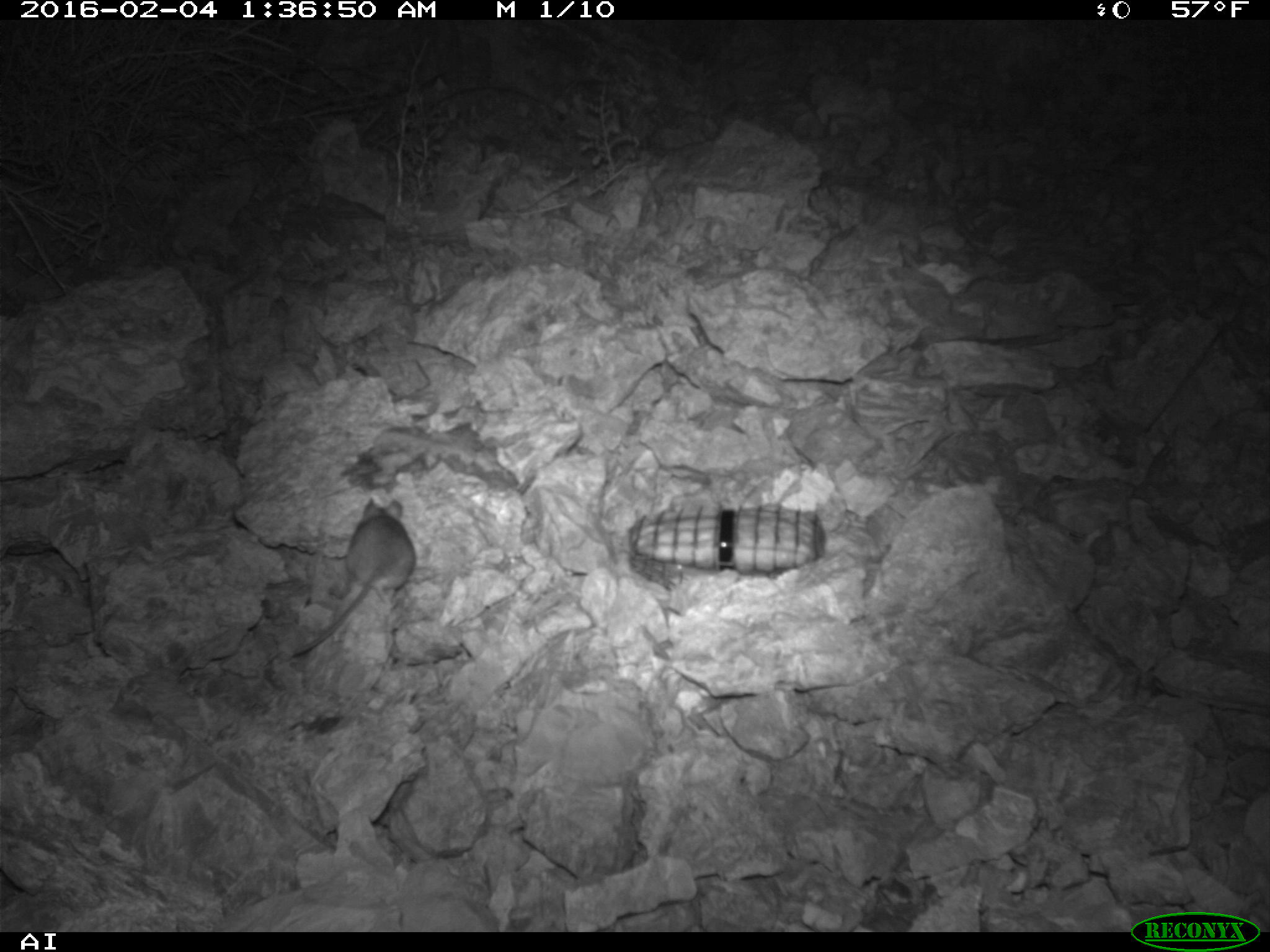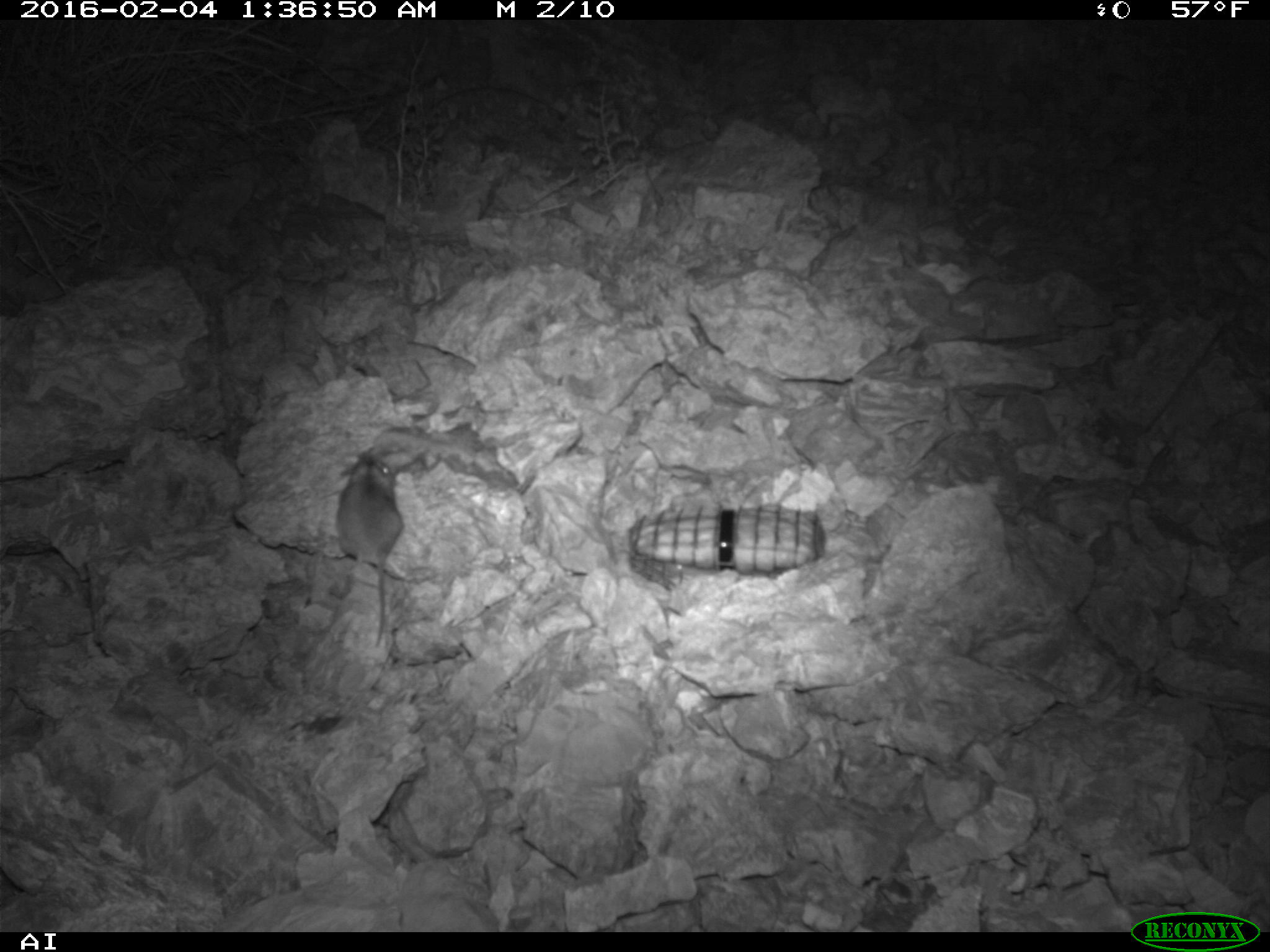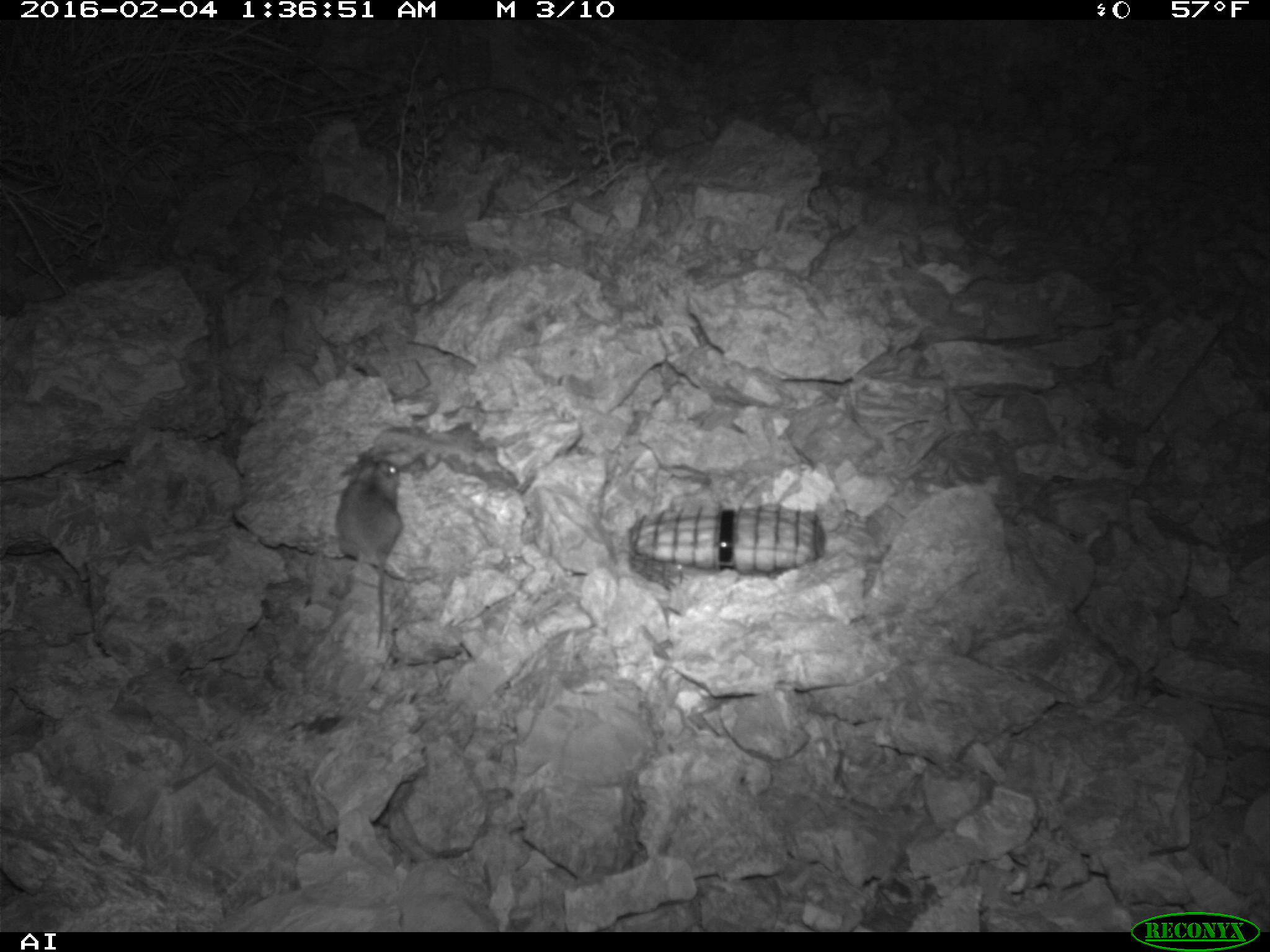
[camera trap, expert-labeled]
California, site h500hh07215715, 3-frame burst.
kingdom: Animalia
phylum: Chordata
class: Mammalia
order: Rodentia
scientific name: Rodentia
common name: rodent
Rodent (Rodentia).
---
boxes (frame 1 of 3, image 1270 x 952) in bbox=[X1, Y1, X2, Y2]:
rodent: bbox=[288, 495, 415, 658]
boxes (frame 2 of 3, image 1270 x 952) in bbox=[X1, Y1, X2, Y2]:
rodent: bbox=[334, 449, 404, 647]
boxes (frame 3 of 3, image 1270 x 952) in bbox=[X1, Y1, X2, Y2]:
rodent: bbox=[335, 454, 401, 647]